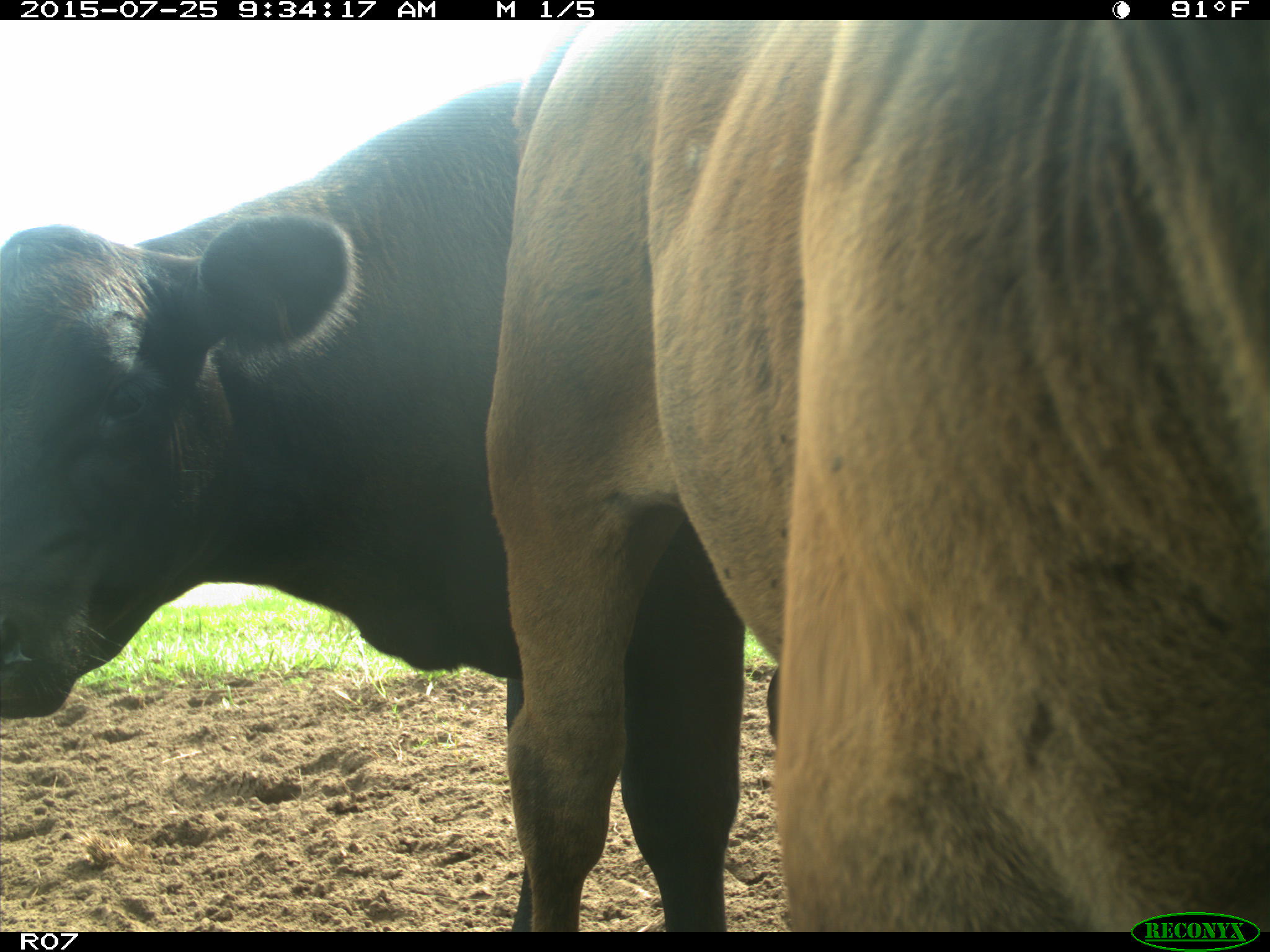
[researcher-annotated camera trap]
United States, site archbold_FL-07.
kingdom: Animalia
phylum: Chordata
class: Mammalia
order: Artiodactyla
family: Bovidae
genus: Bos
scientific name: Bos taurus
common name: domestic cow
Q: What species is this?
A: Bos taurus (domestic cow).